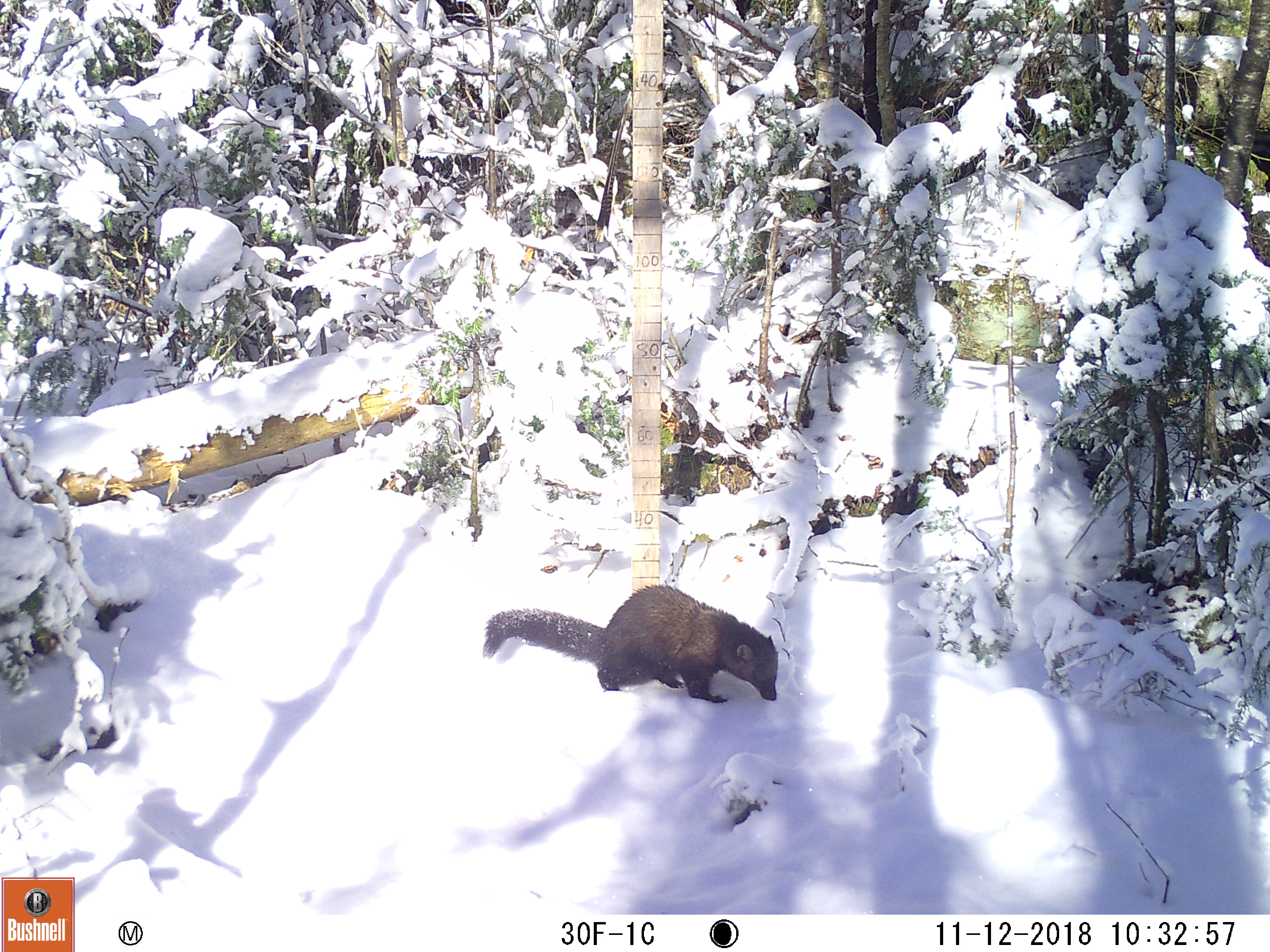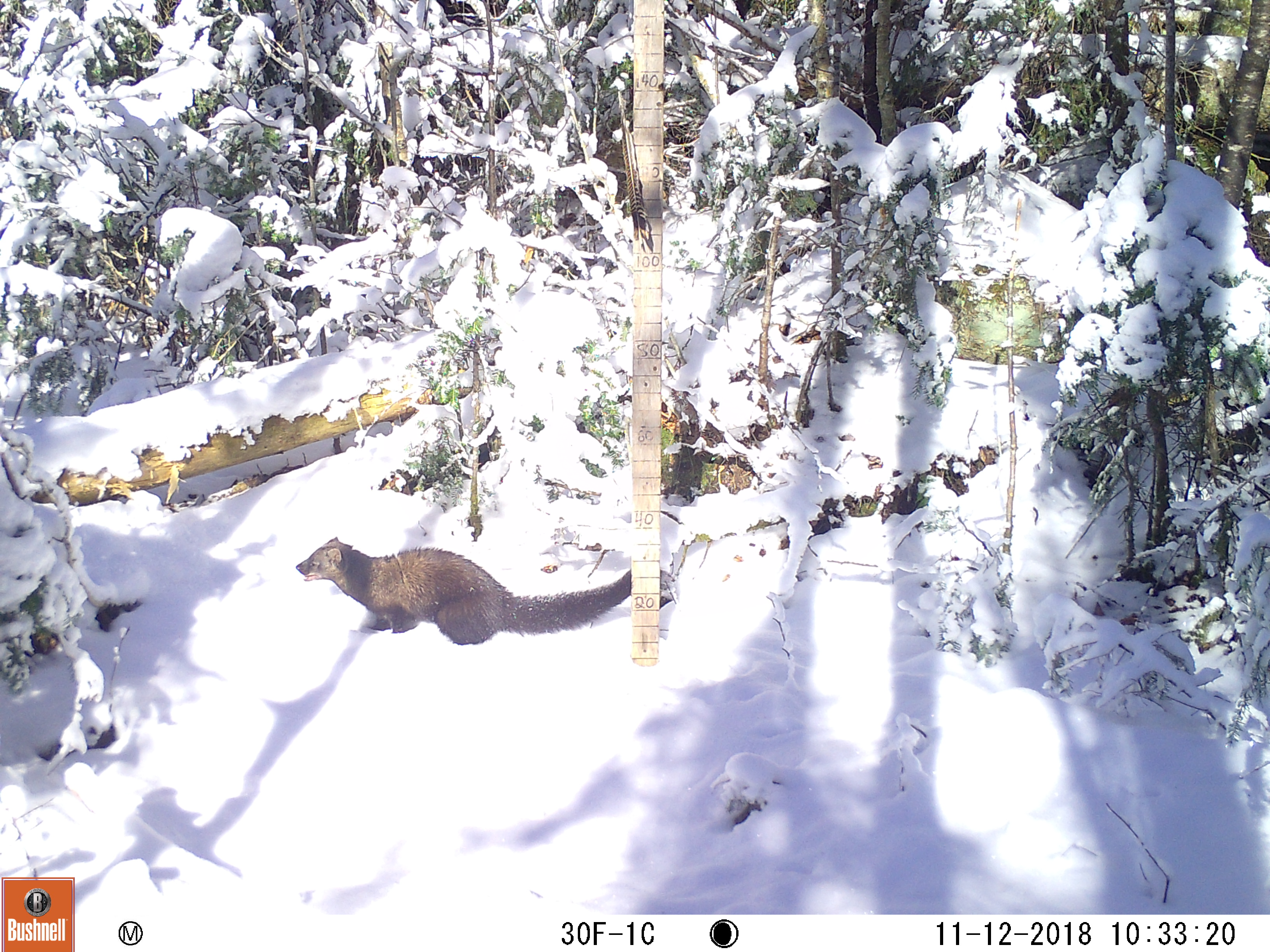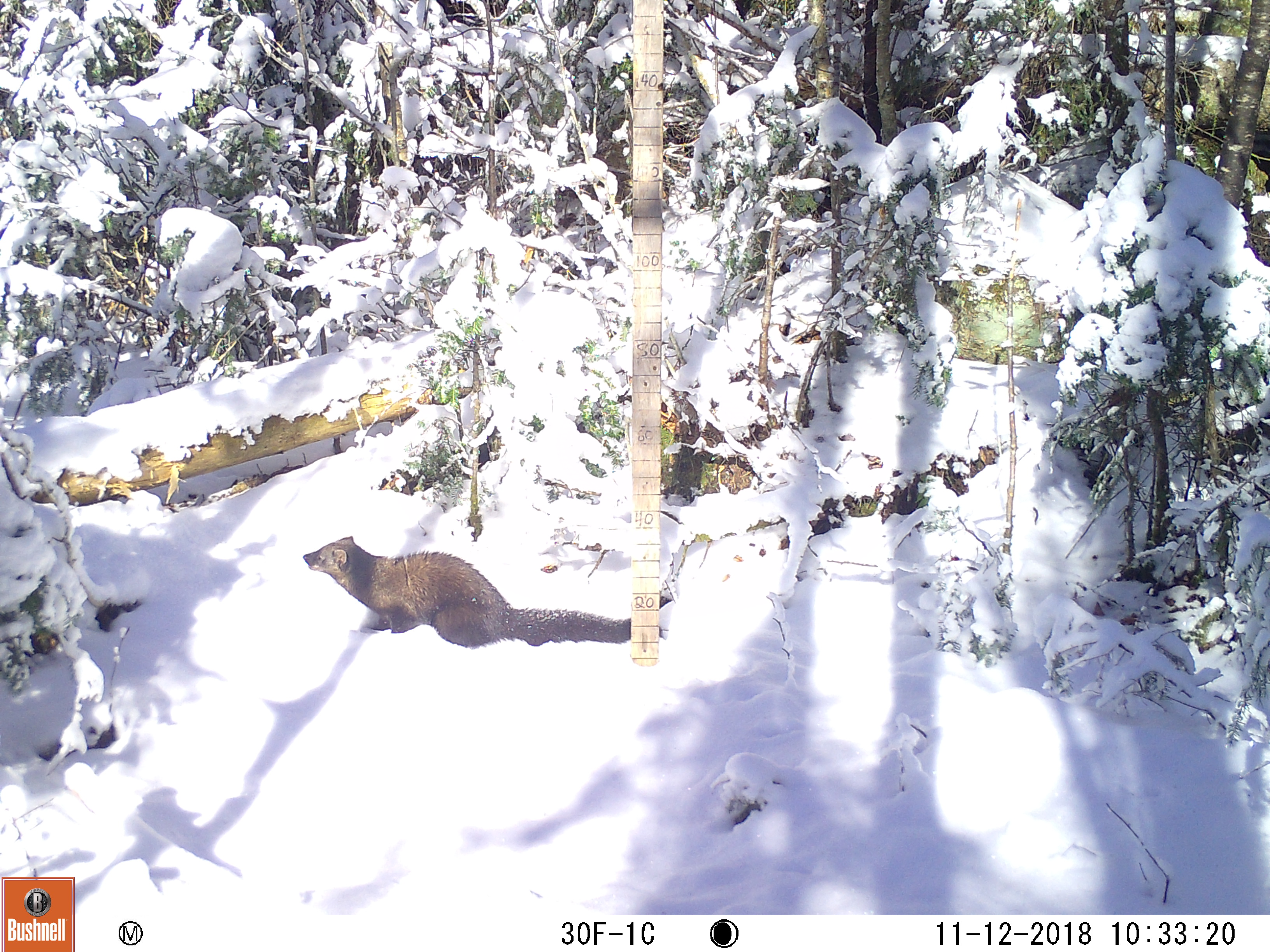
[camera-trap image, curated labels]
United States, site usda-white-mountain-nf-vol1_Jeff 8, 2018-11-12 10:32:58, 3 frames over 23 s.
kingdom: Animalia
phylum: Chordata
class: Mammalia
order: Carnivora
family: Mustelidae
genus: Pekania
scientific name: Pekania pennanti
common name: fisher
Fisher (Pekania pennanti).